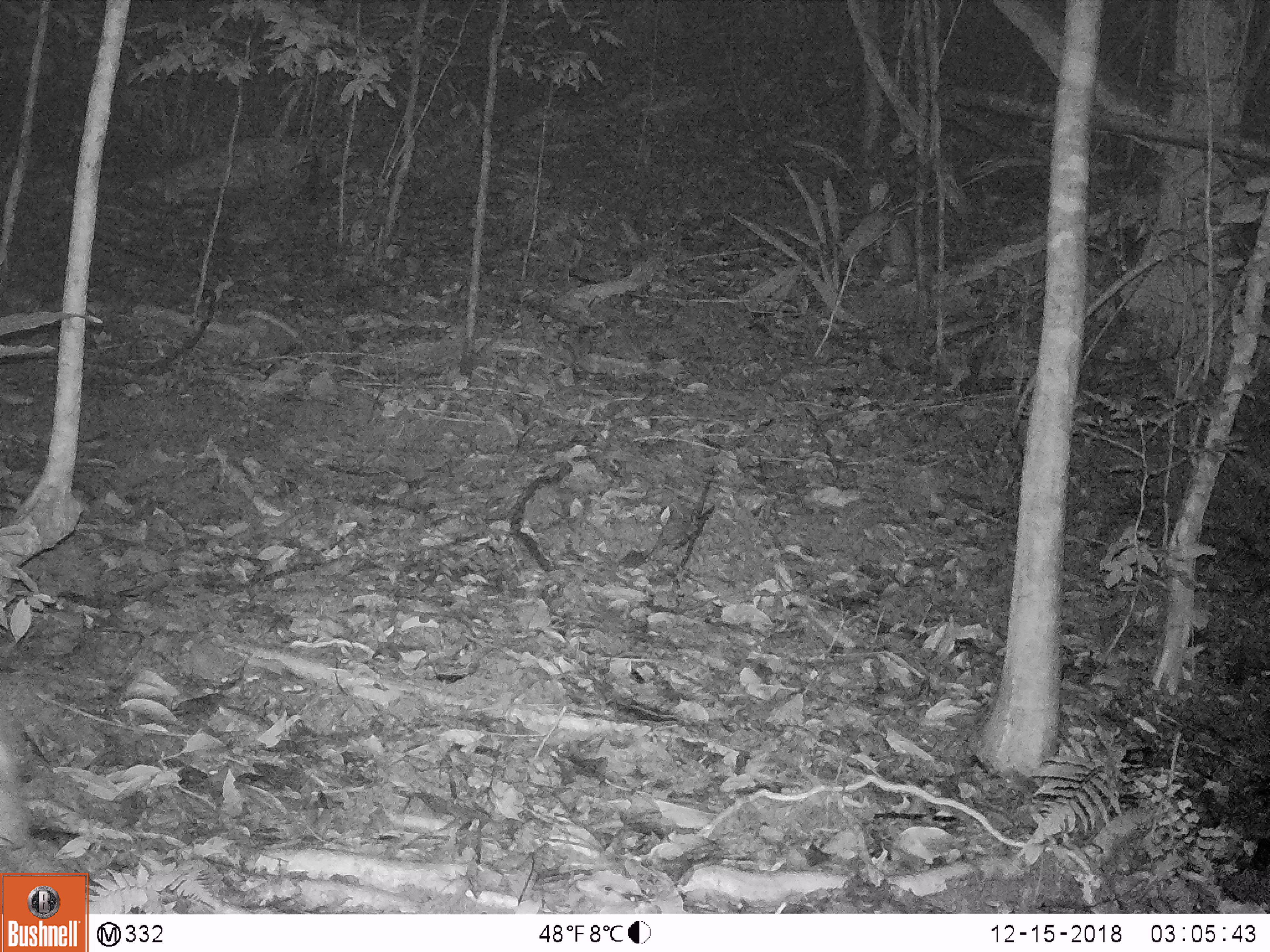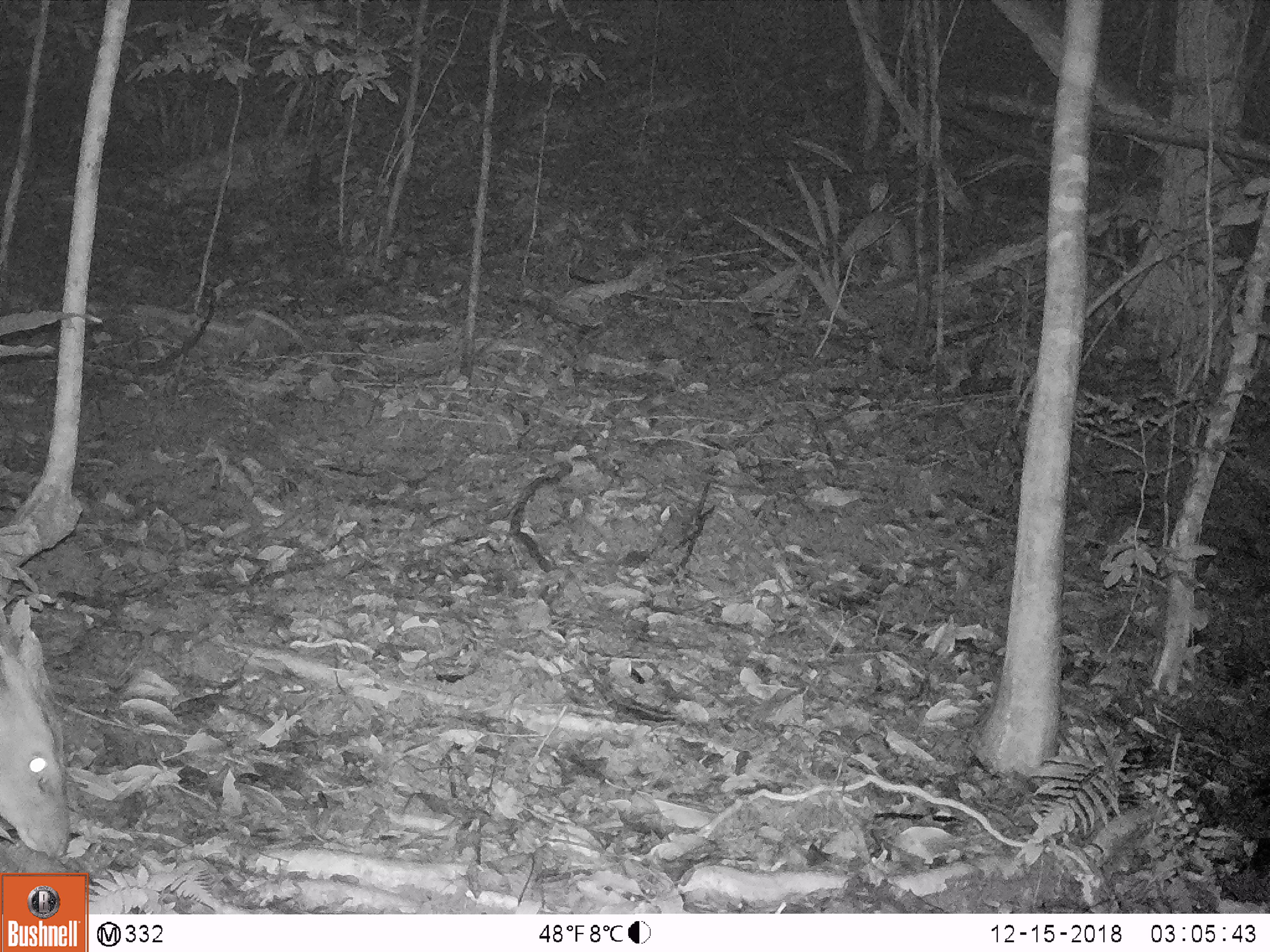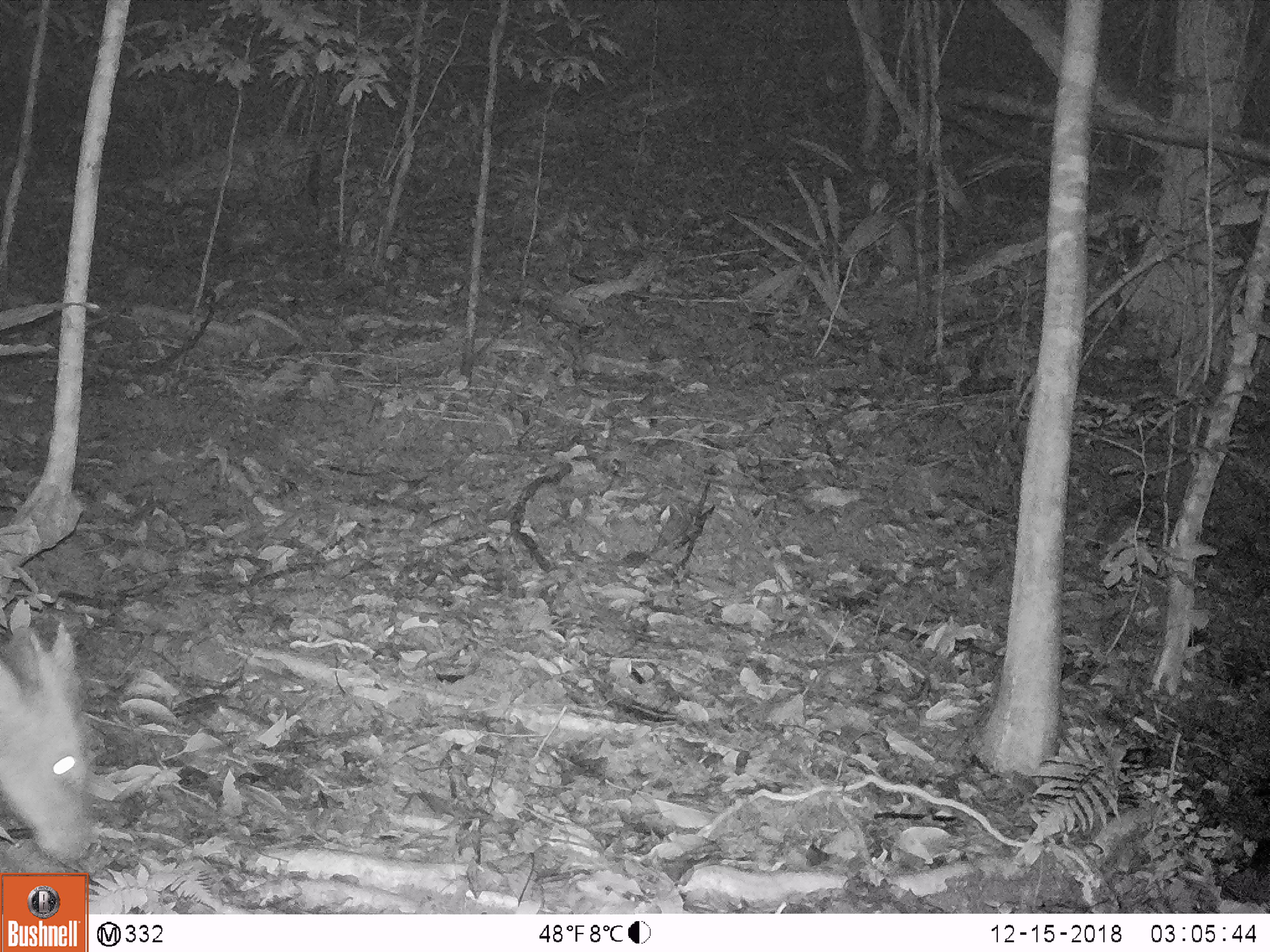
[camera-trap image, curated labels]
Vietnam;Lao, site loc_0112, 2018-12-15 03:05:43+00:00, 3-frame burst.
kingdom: Animalia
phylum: Chordata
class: Mammalia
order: Artiodactyla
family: Cervidae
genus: Muntiacus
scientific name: Muntiacus vuquangensis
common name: large-antlered muntjac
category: large antlered muntjac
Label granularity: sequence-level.